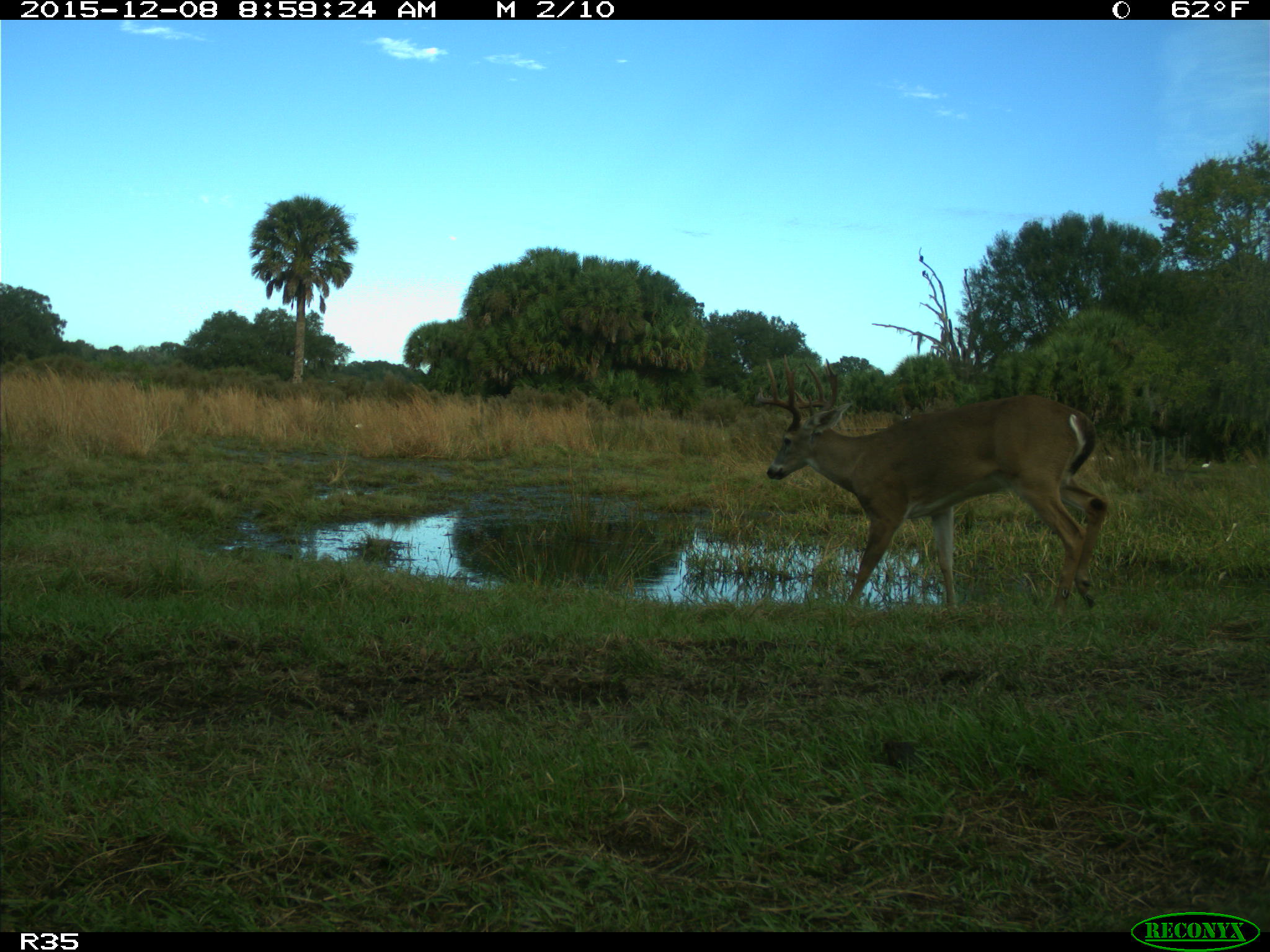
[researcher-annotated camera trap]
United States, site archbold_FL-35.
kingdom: Animalia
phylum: Chordata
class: Mammalia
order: Artiodactyla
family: Cervidae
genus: Odocoileus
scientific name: Odocoileus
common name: deer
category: unidentified deer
Unidentified deer (deer) (Odocoileus).